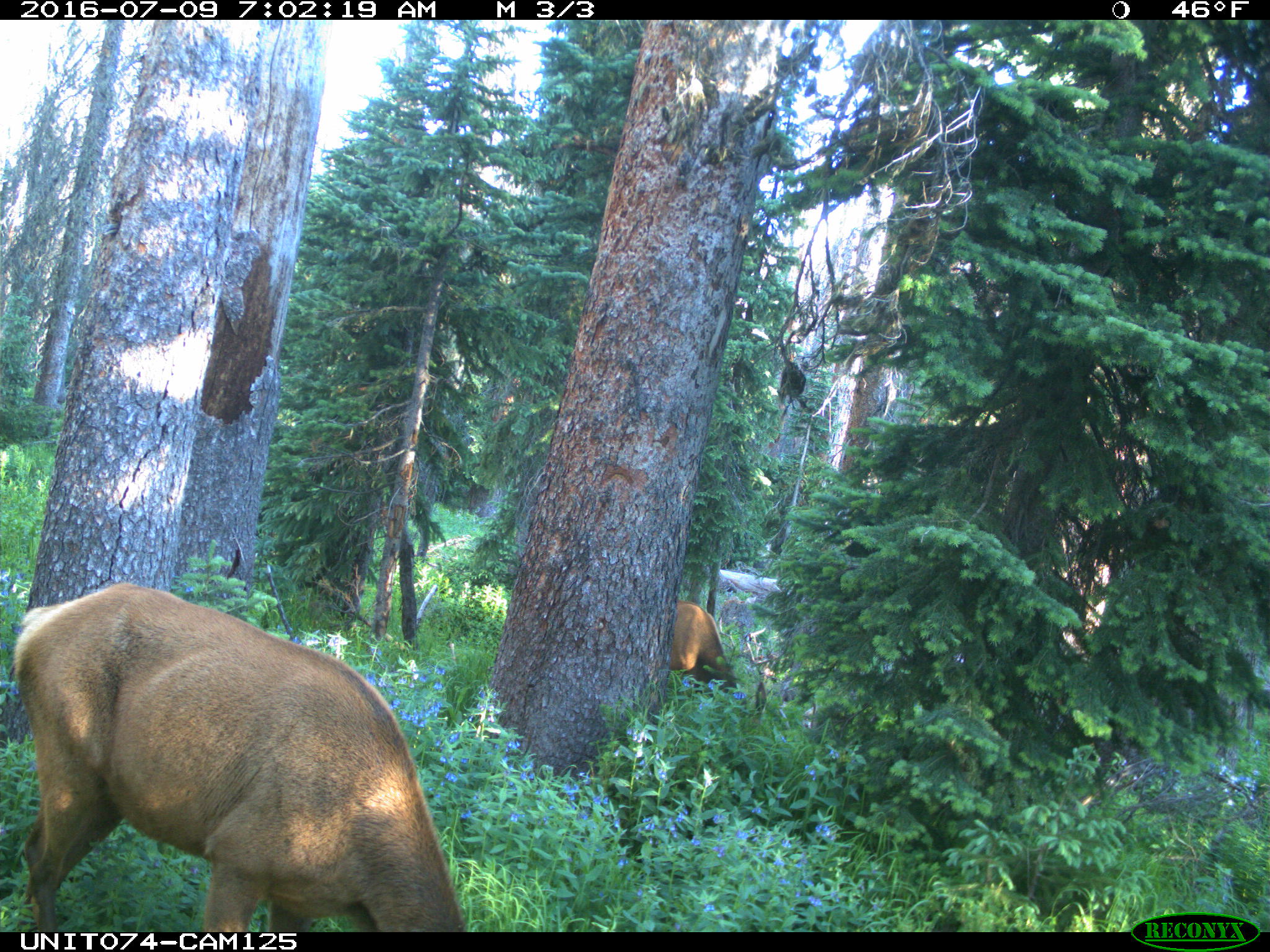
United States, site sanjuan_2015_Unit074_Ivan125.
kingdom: Animalia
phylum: Chordata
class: Mammalia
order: Artiodactyla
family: Cervidae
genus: Cervus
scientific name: Cervus elaphus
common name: red deer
Cervus elaphus (red deer).